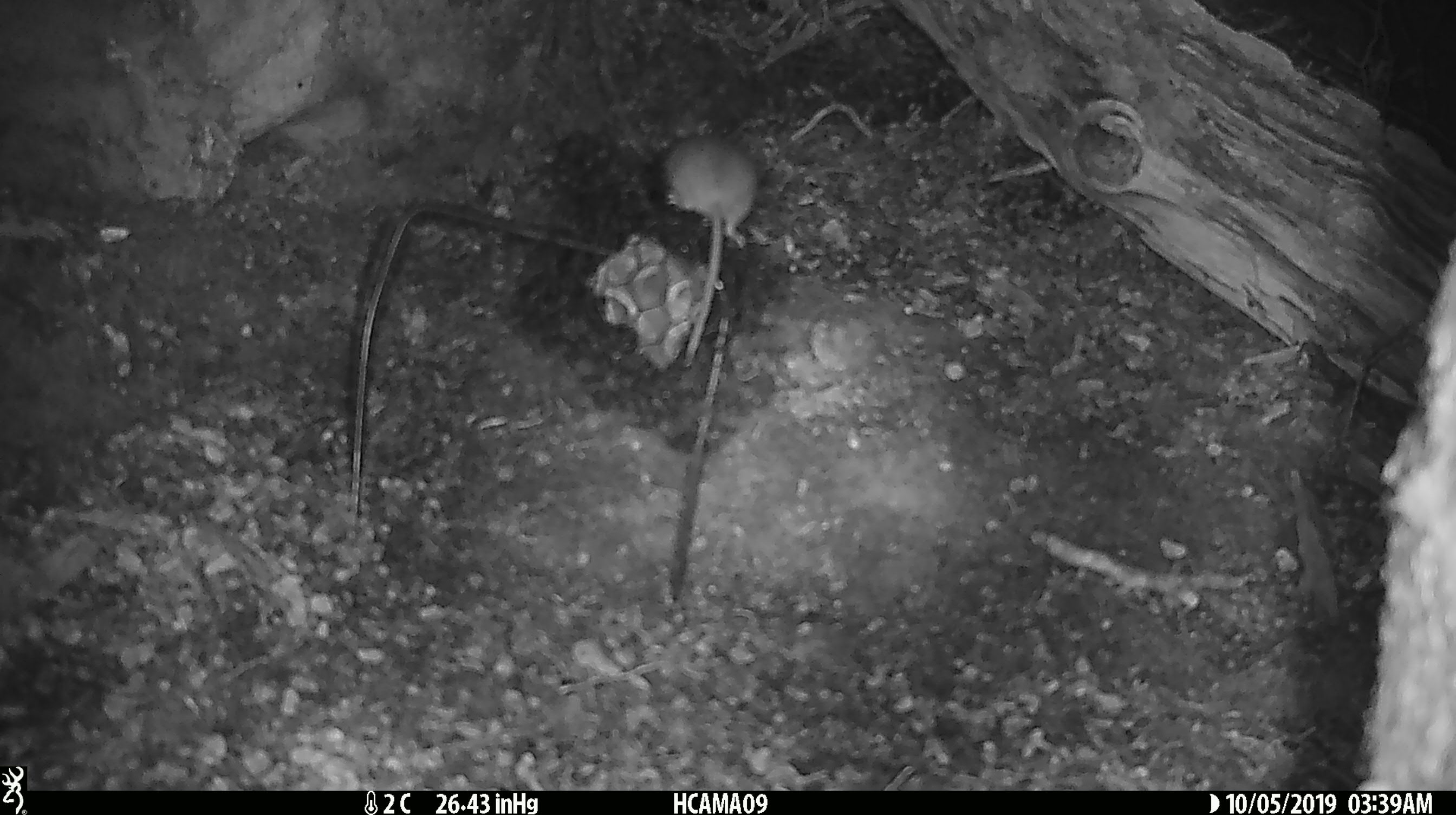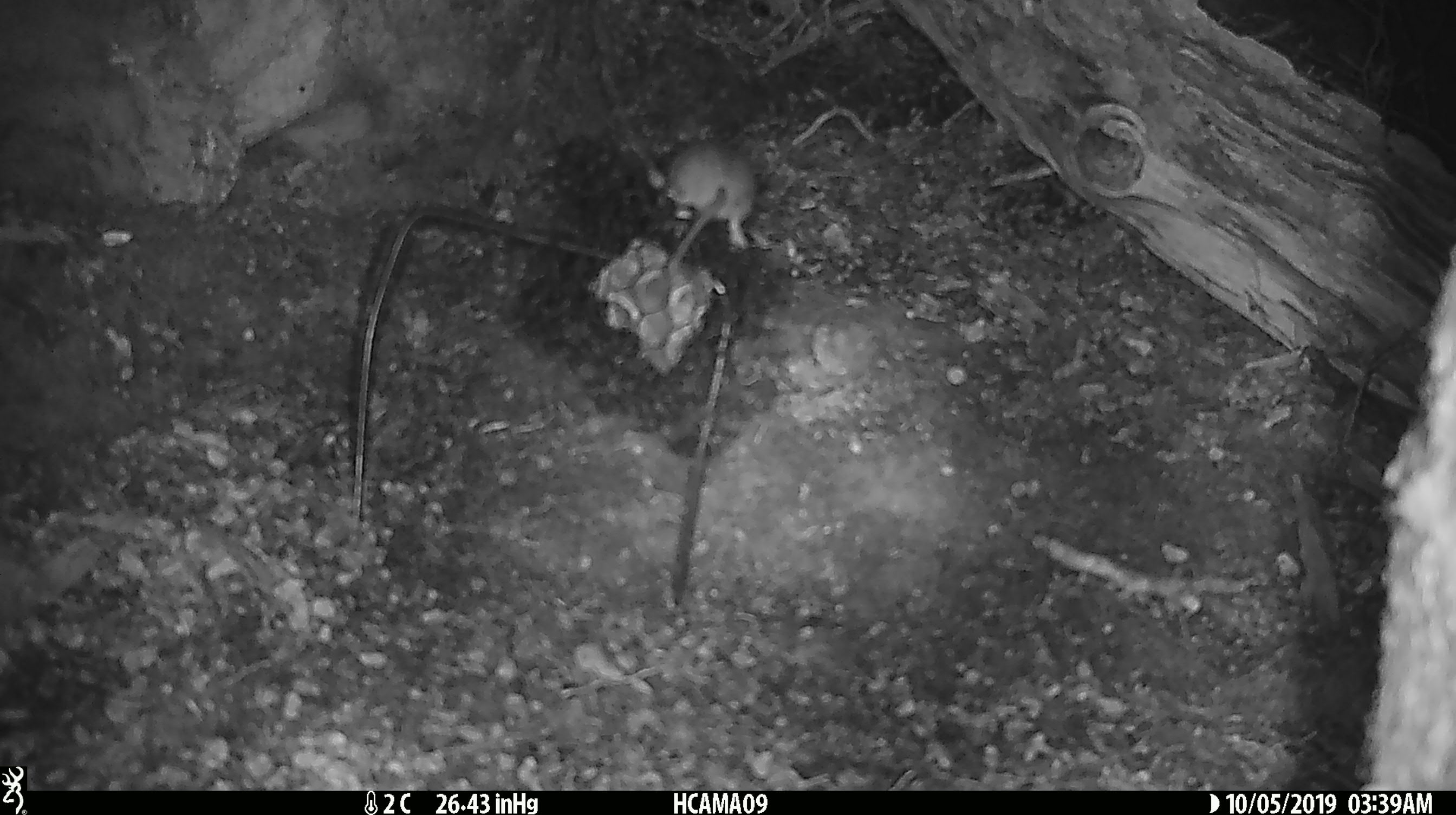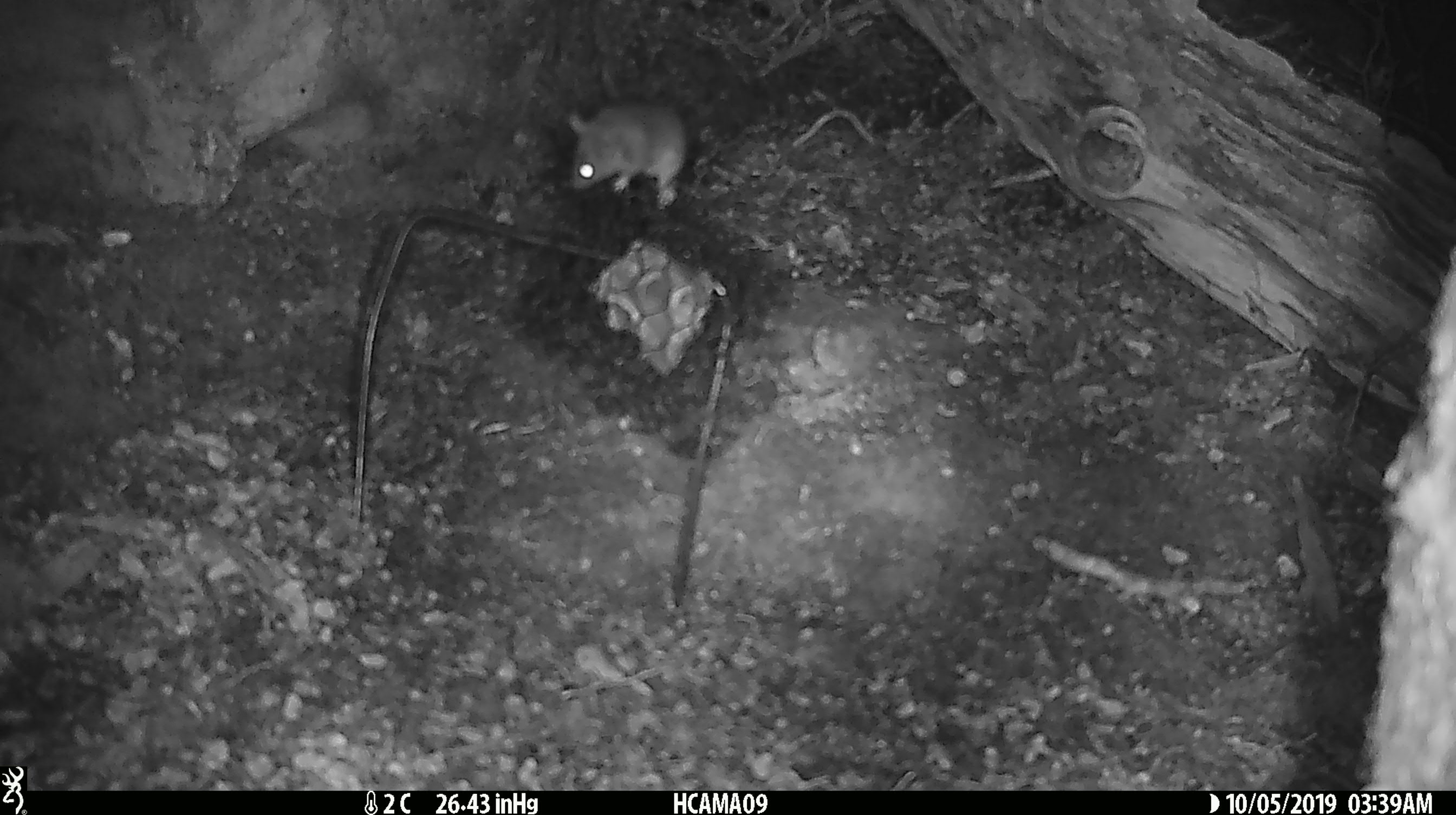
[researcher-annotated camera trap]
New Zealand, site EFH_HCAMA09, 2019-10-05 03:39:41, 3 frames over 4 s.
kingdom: Animalia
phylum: Chordata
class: Mammalia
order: Rodentia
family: Muridae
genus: Mus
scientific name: Mus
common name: mouse